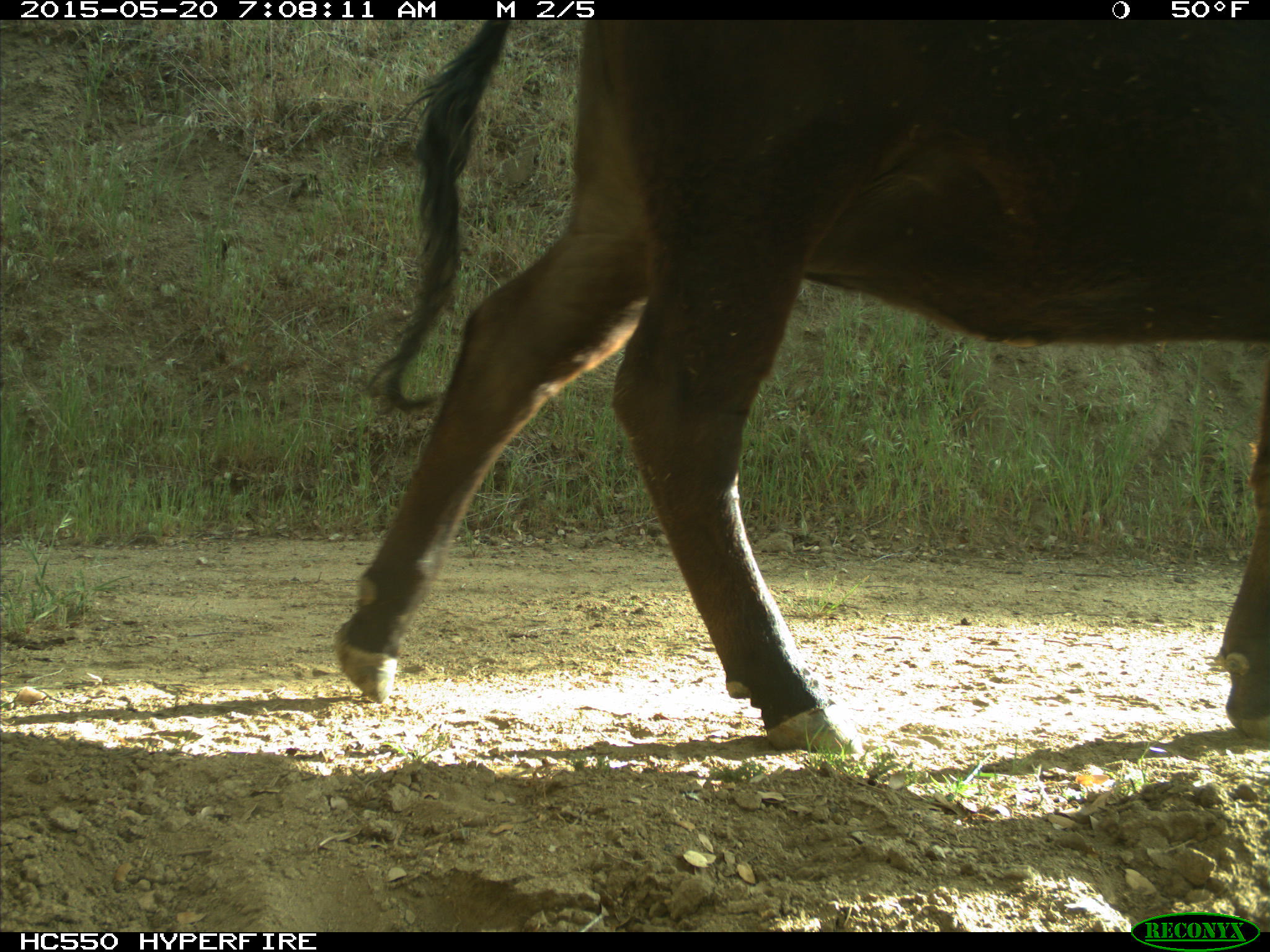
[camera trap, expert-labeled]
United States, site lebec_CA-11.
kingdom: Animalia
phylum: Chordata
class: Mammalia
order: Artiodactyla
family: Bovidae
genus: Bos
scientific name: Bos taurus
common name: domestic cow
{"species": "Bos taurus (domestic cow)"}